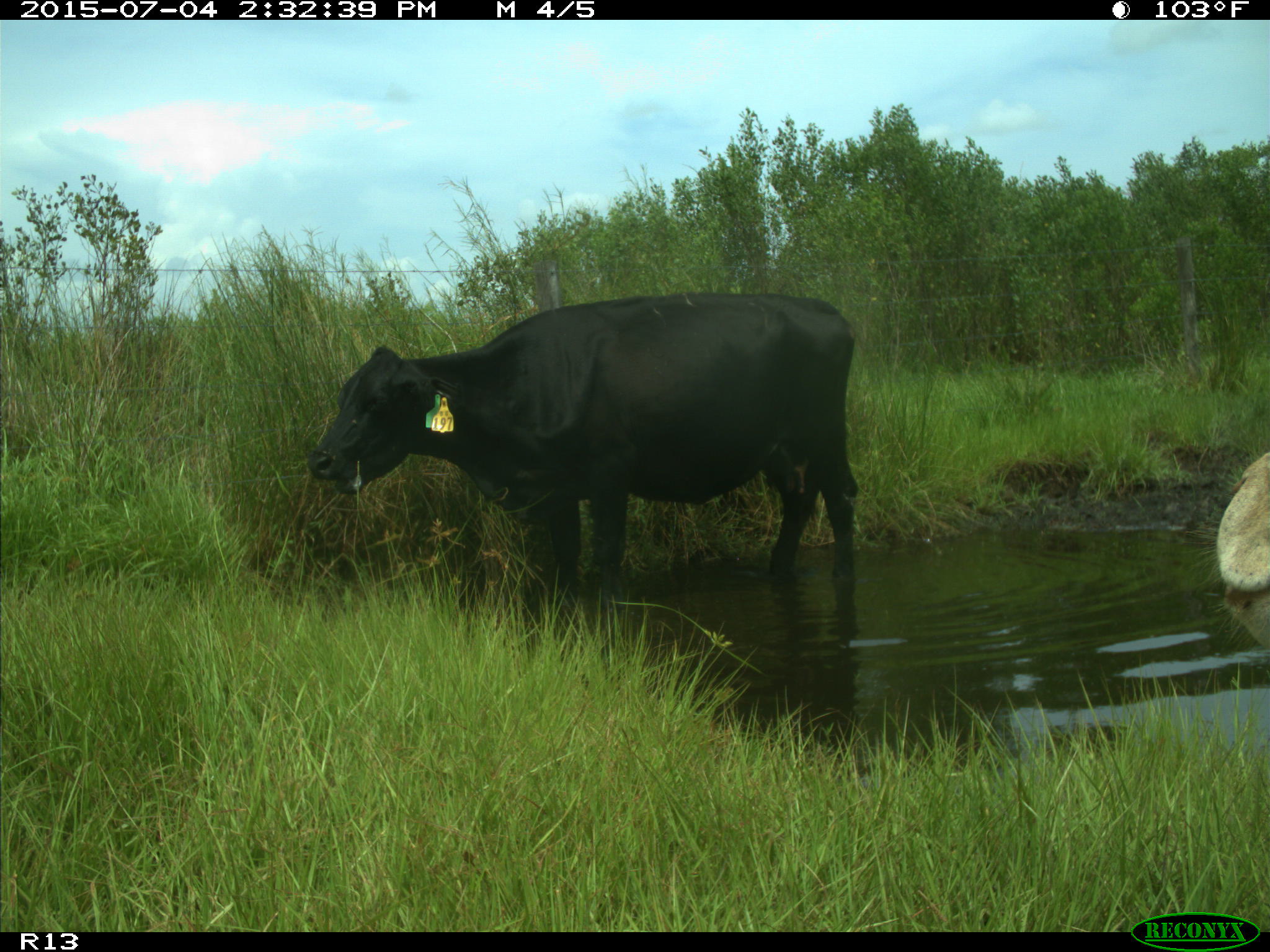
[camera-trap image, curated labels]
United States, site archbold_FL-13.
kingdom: Animalia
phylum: Chordata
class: Mammalia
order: Artiodactyla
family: Bovidae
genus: Bos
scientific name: Bos taurus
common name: domestic cow